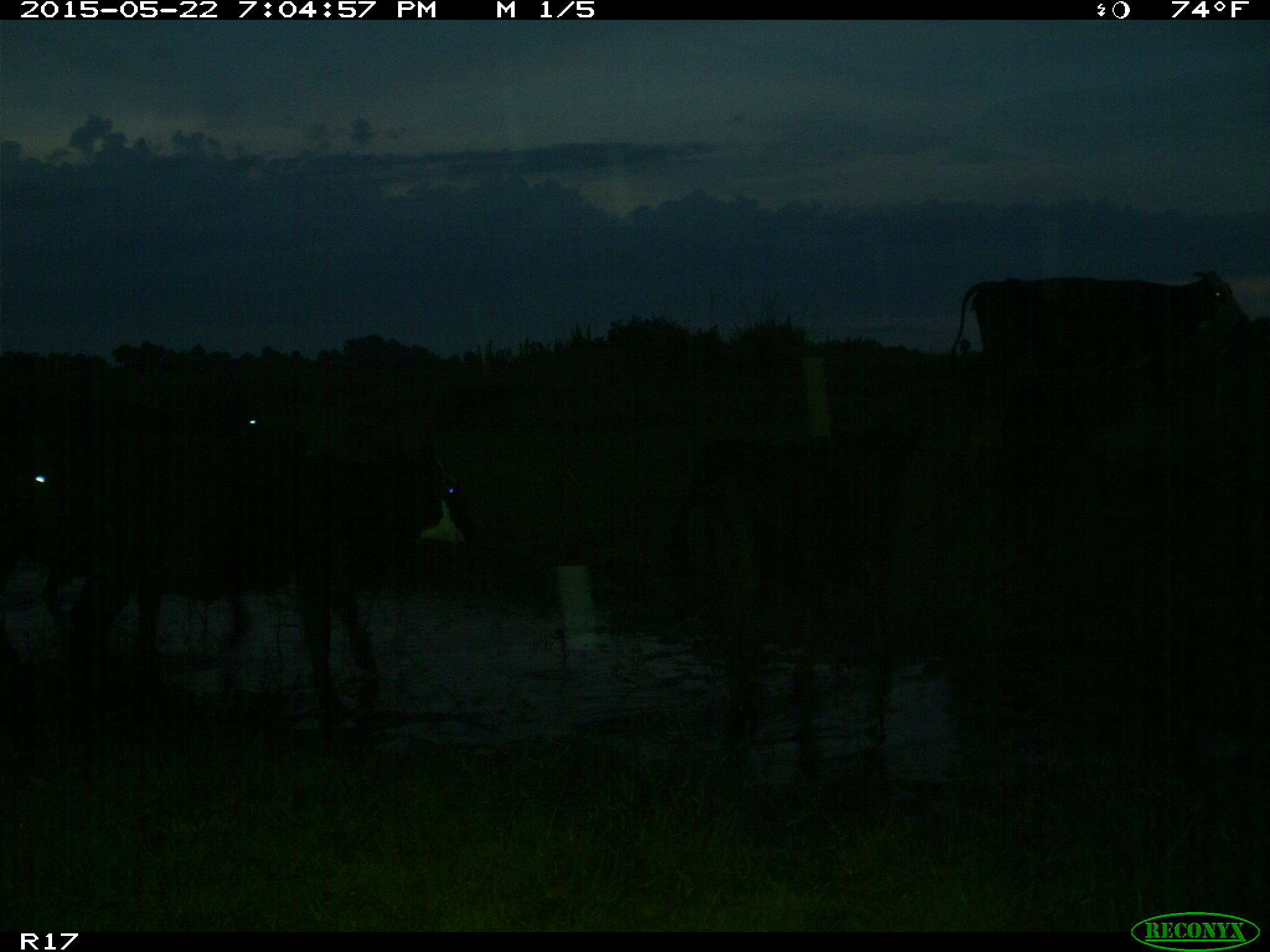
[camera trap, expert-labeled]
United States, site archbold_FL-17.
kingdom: Animalia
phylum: Chordata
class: Mammalia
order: Artiodactyla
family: Bovidae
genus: Bos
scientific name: Bos taurus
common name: domestic cow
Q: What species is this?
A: Bos taurus (domestic cow).